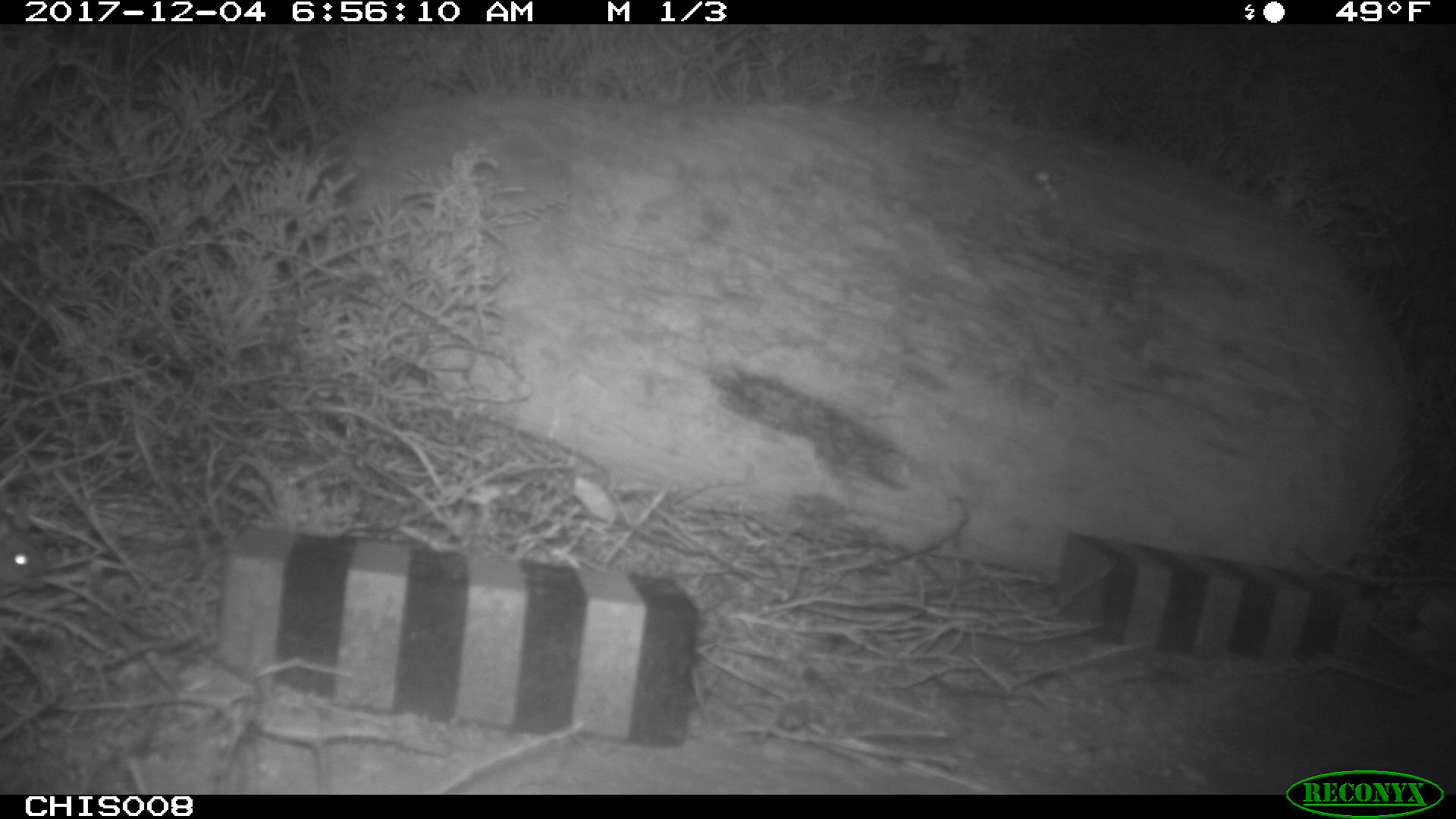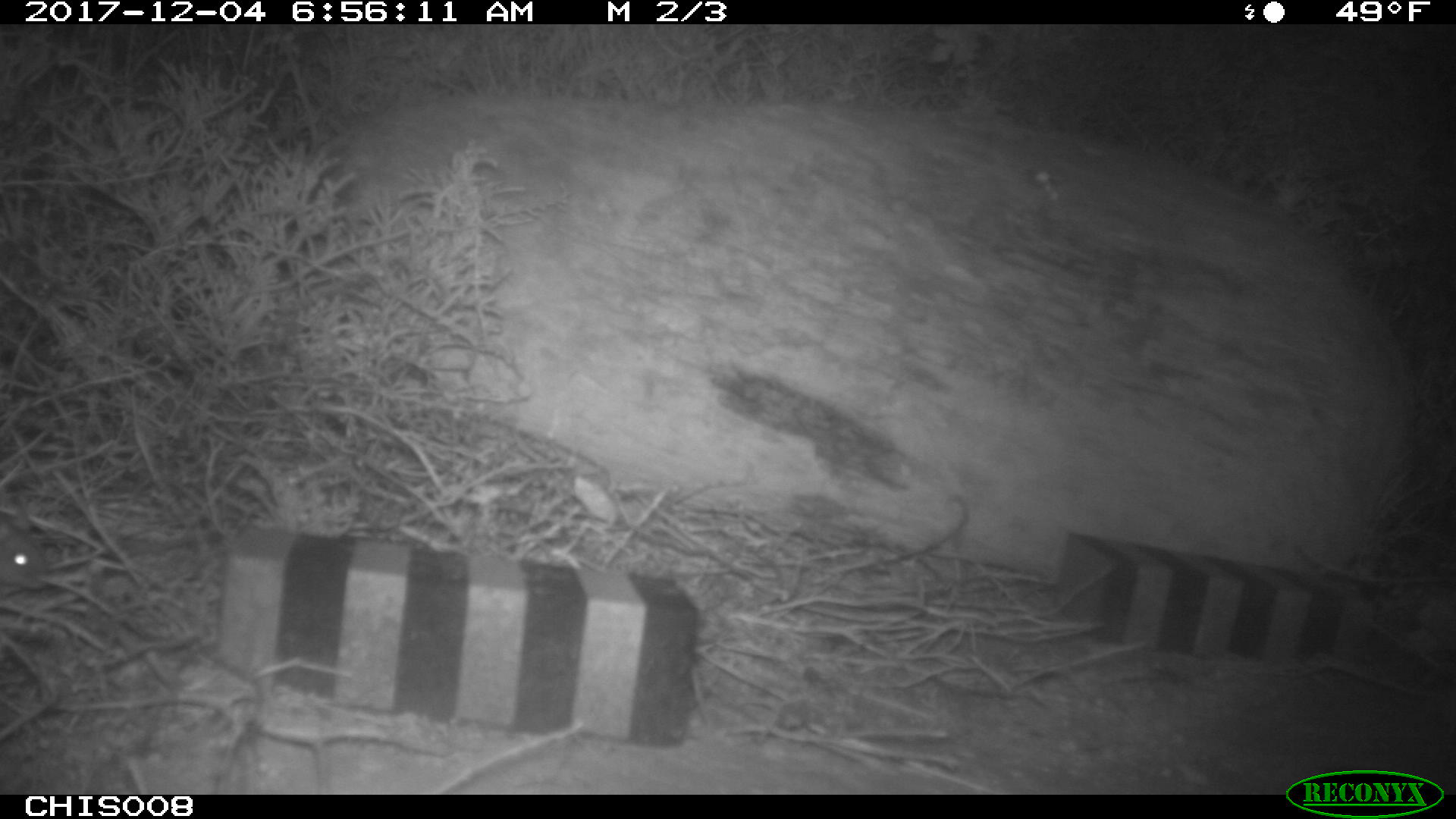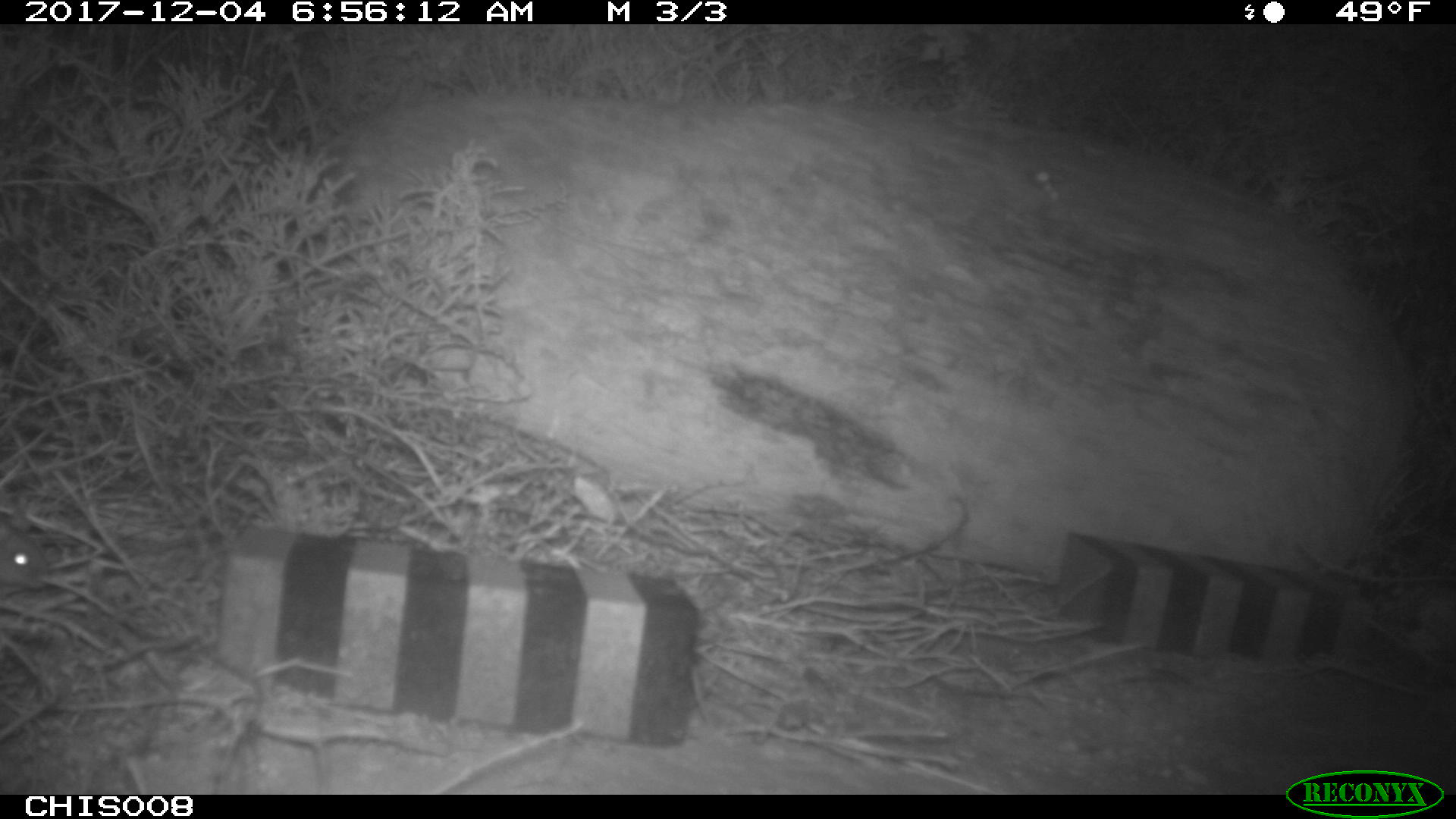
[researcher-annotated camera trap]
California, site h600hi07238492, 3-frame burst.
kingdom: Animalia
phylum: Chordata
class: Mammalia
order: Rodentia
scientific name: Rodentia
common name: rodent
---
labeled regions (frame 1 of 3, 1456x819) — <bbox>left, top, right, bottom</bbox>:
rodent: <bbox>0, 512, 49, 589</bbox>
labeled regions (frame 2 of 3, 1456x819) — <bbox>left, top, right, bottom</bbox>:
rodent: <bbox>0, 522, 64, 588</bbox>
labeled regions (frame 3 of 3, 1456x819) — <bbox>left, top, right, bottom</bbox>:
rodent: <bbox>0, 512, 49, 589</bbox>